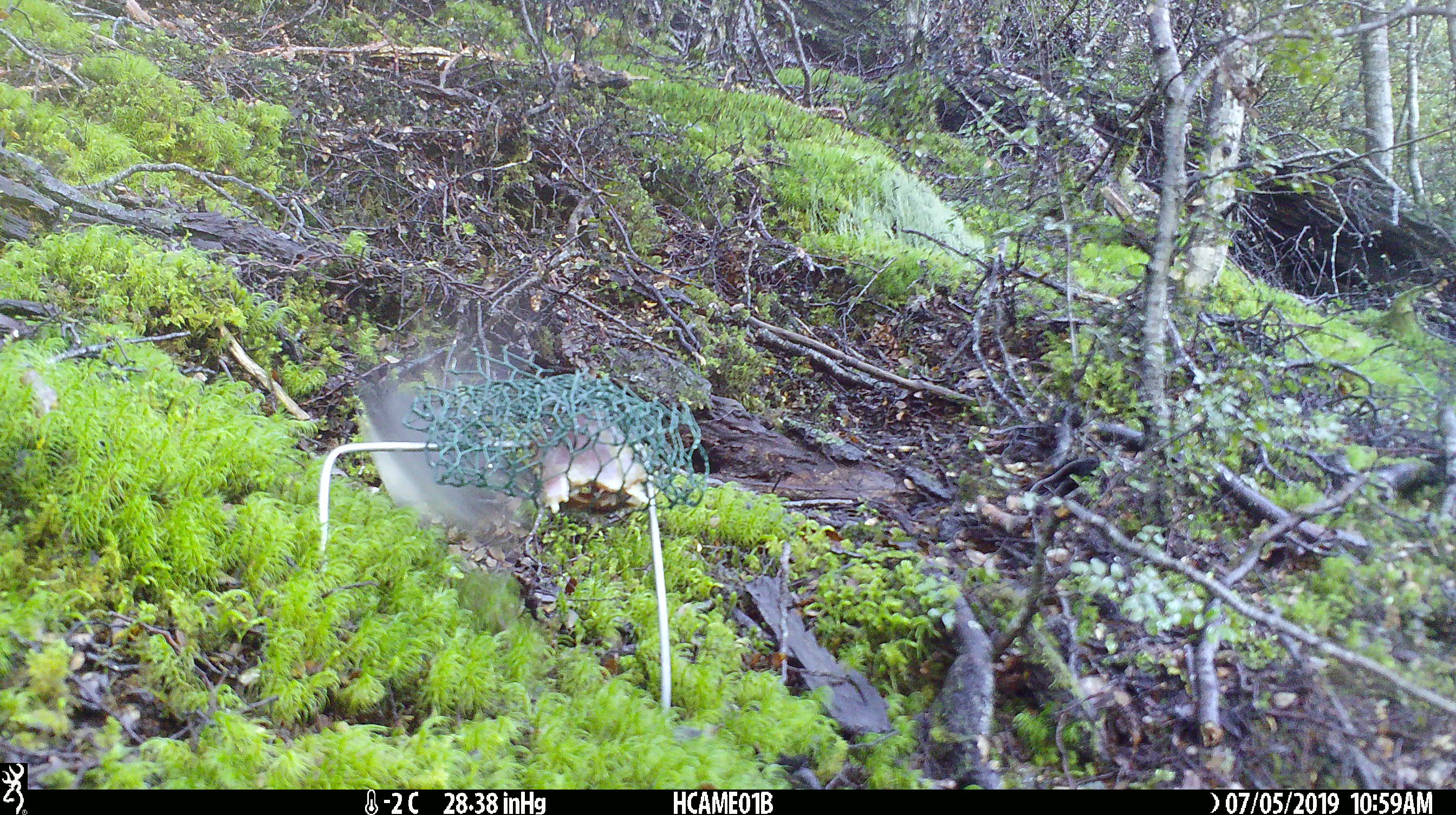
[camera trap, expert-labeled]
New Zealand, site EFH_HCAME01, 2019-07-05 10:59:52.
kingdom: Animalia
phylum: Chordata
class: Aves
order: Passeriformes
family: Petroicidae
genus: Petroica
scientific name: Petroica australis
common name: new zealand robin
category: robin